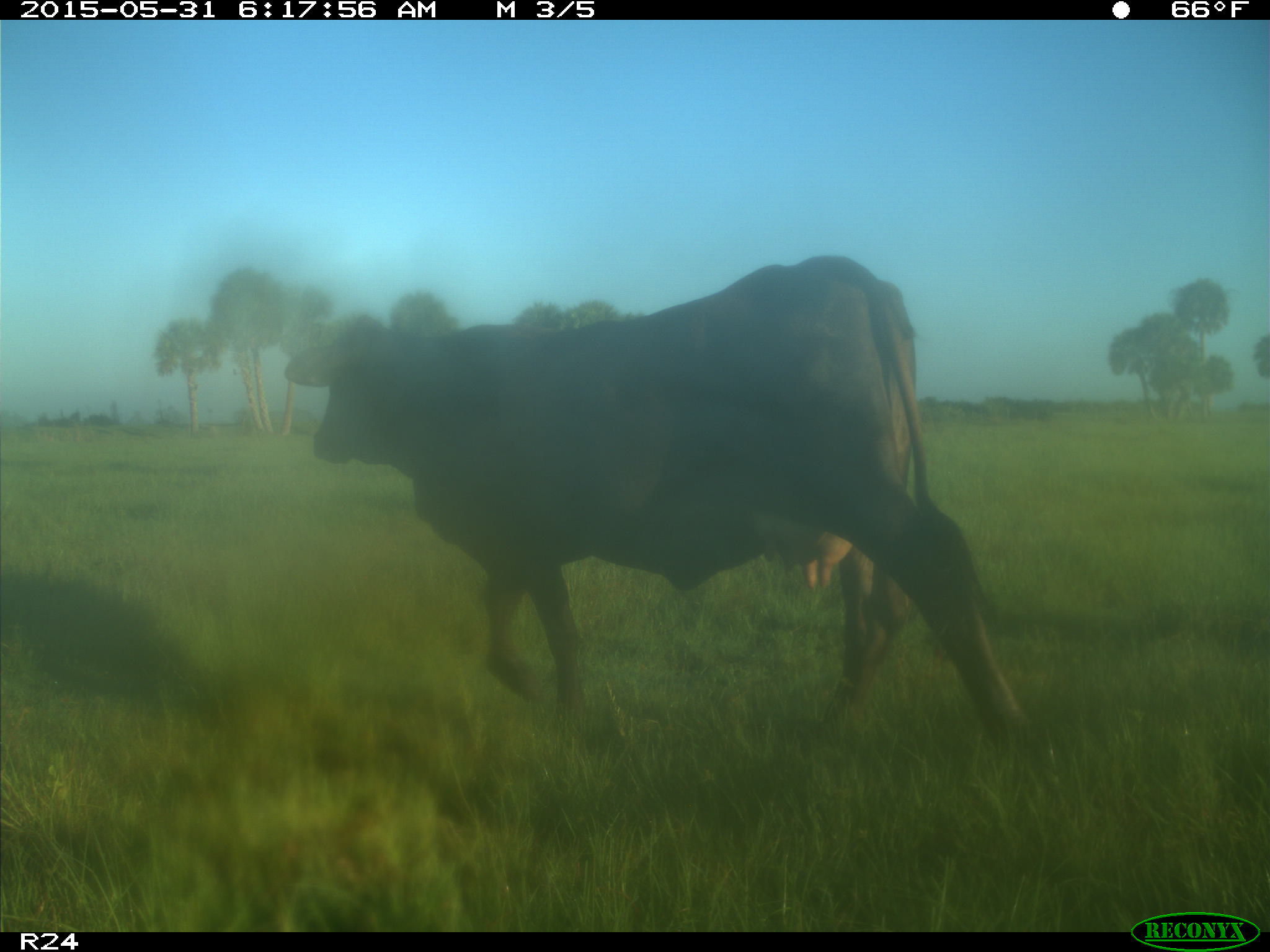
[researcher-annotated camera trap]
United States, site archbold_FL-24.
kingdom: Animalia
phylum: Chordata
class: Mammalia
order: Artiodactyla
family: Bovidae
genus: Bos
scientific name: Bos taurus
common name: domestic cow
Bos taurus (domestic cow).